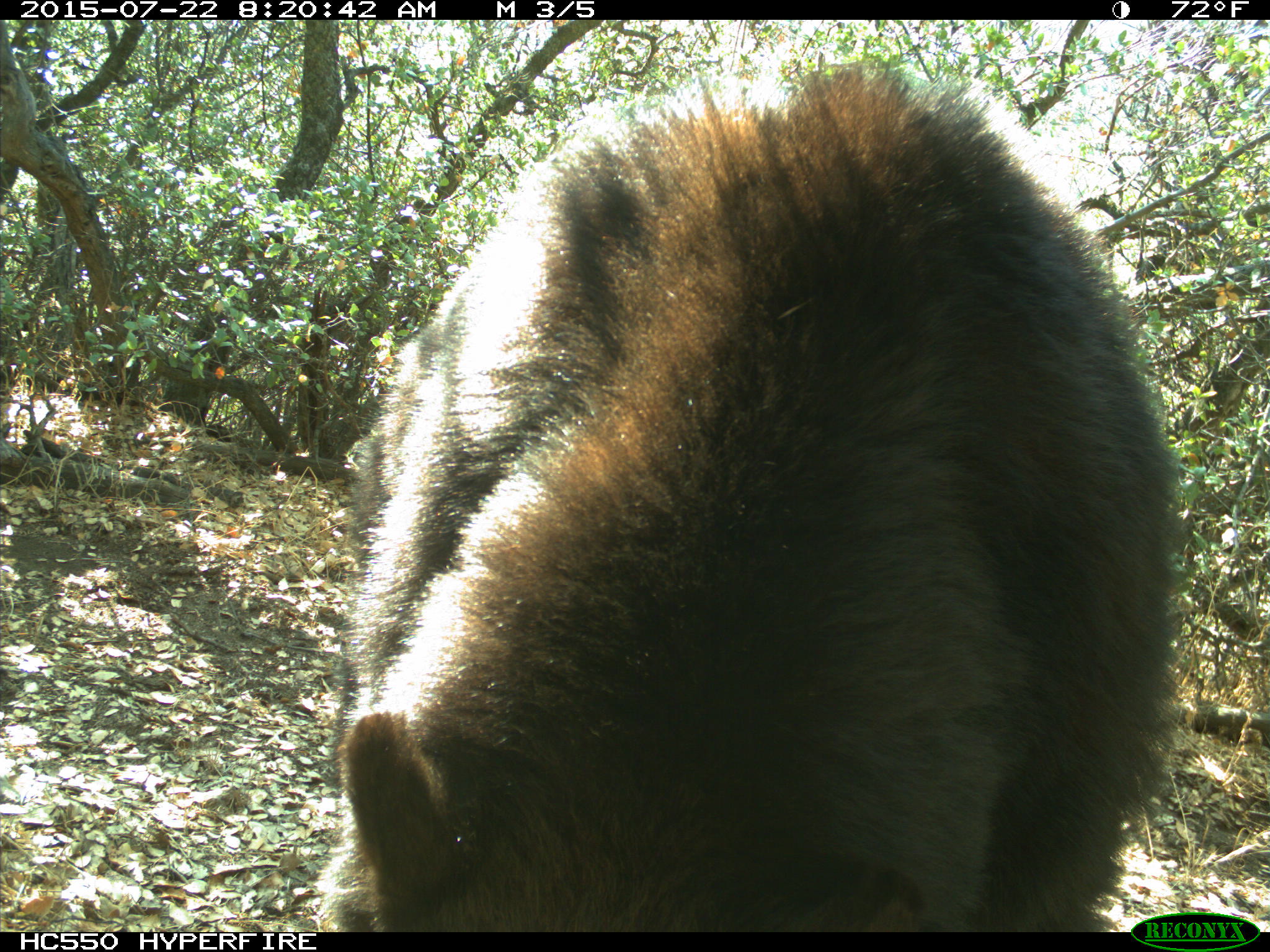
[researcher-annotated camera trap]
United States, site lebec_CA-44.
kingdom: Animalia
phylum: Chordata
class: Mammalia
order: Carnivora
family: Ursidae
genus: Ursus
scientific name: Ursus americanus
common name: american black bear